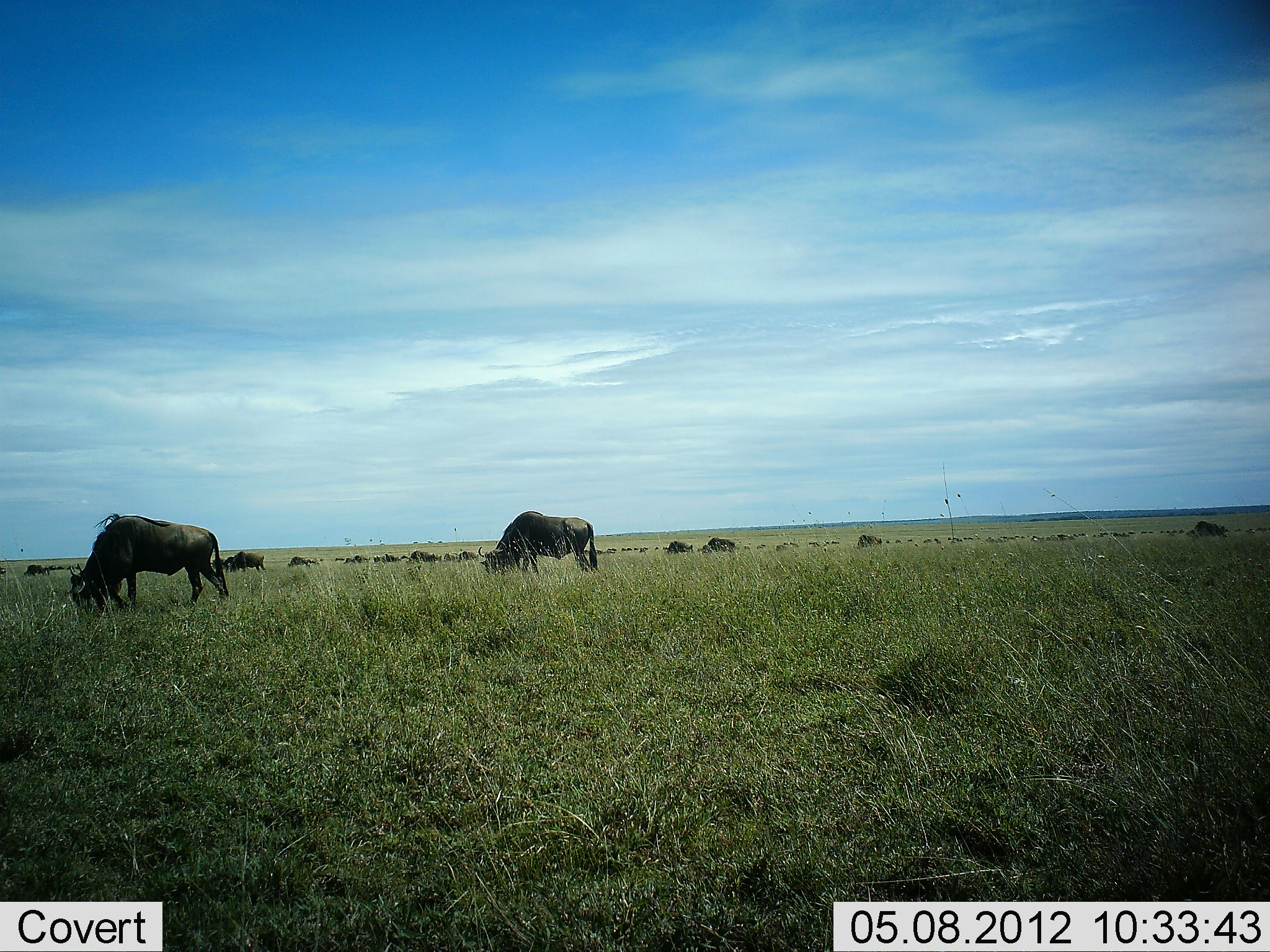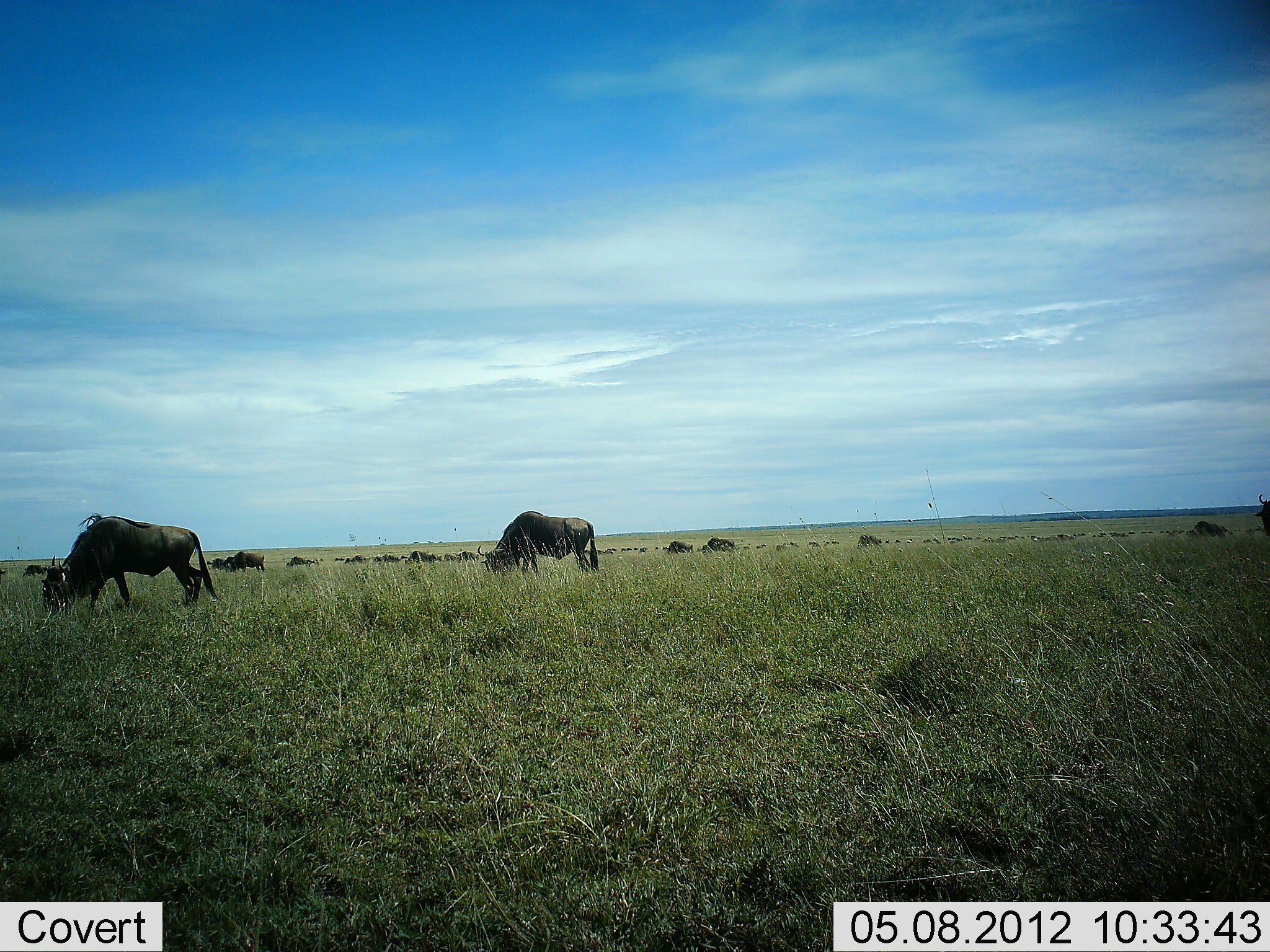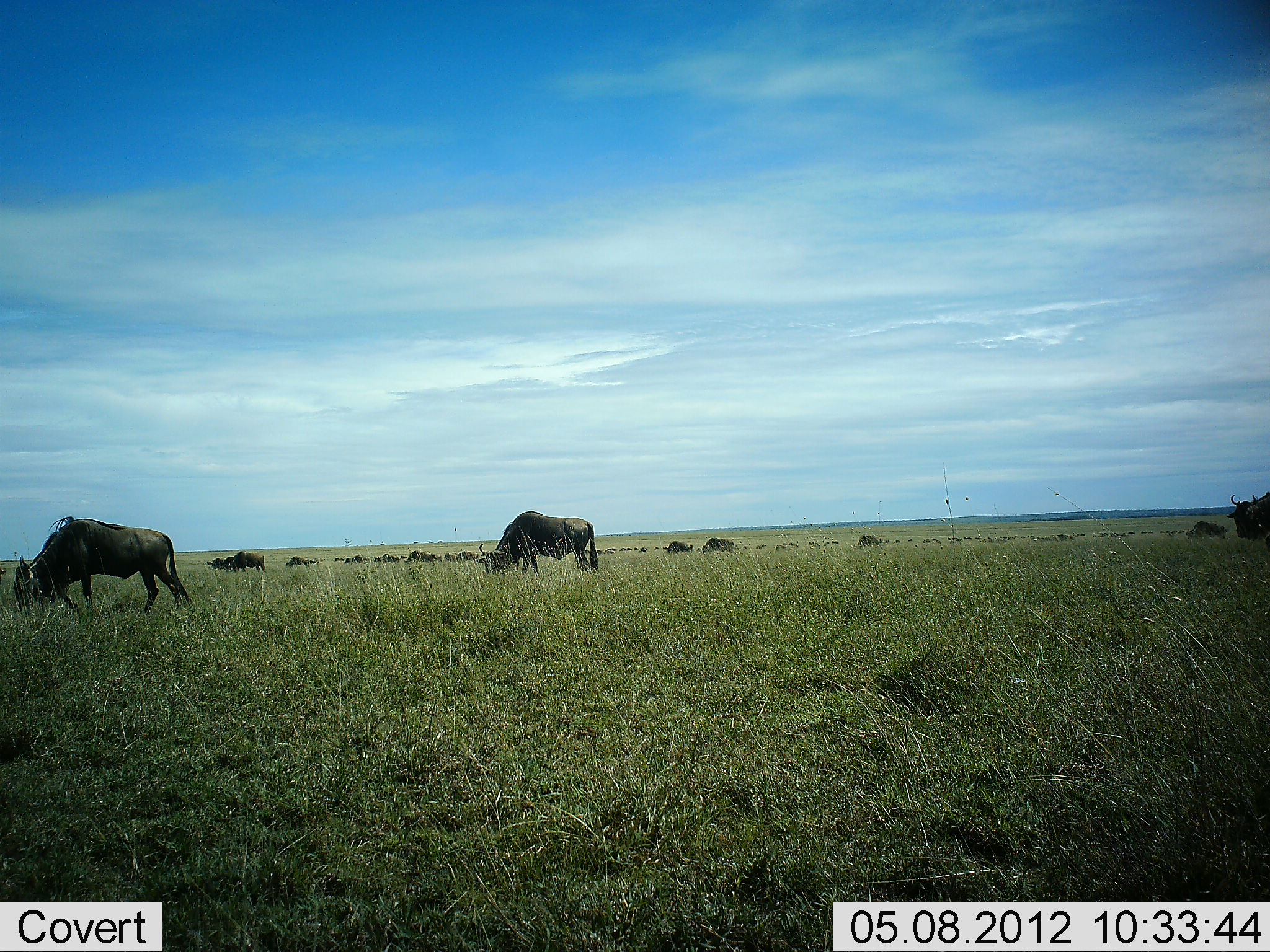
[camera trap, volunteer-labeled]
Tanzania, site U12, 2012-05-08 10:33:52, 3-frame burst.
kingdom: Animalia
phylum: Chordata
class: Mammalia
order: Artiodactyla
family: Bovidae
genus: Connochaetes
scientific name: Connochaetes taurinus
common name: blue wildebeest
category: wildebeest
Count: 11-50.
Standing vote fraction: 10%.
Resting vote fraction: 10%.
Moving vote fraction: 40%.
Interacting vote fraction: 0%.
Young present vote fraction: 0%.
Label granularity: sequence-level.